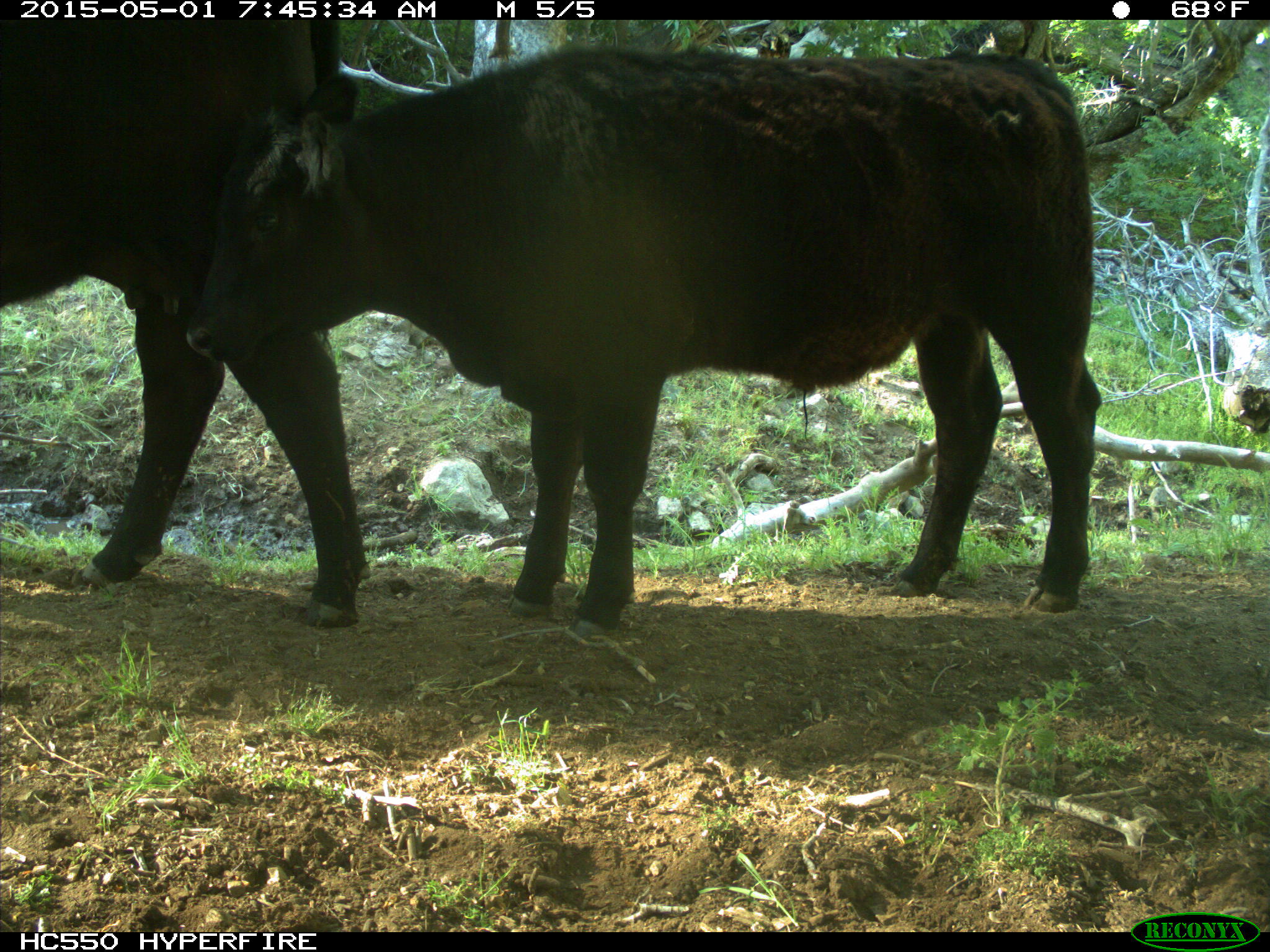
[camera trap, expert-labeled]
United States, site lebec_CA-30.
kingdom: Animalia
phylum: Chordata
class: Mammalia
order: Artiodactyla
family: Bovidae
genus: Bos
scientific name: Bos taurus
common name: domestic cow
Bos taurus (domestic cow).